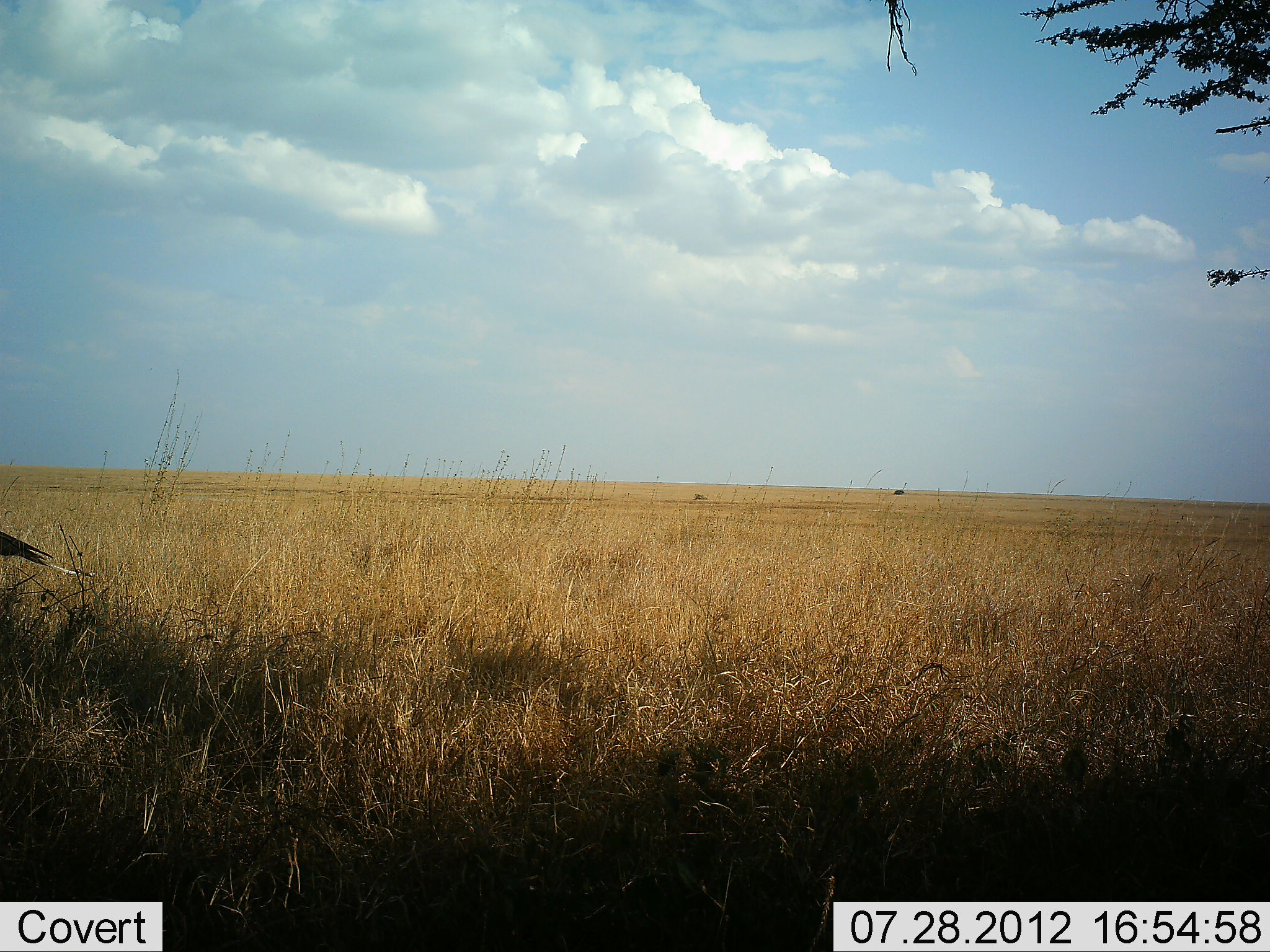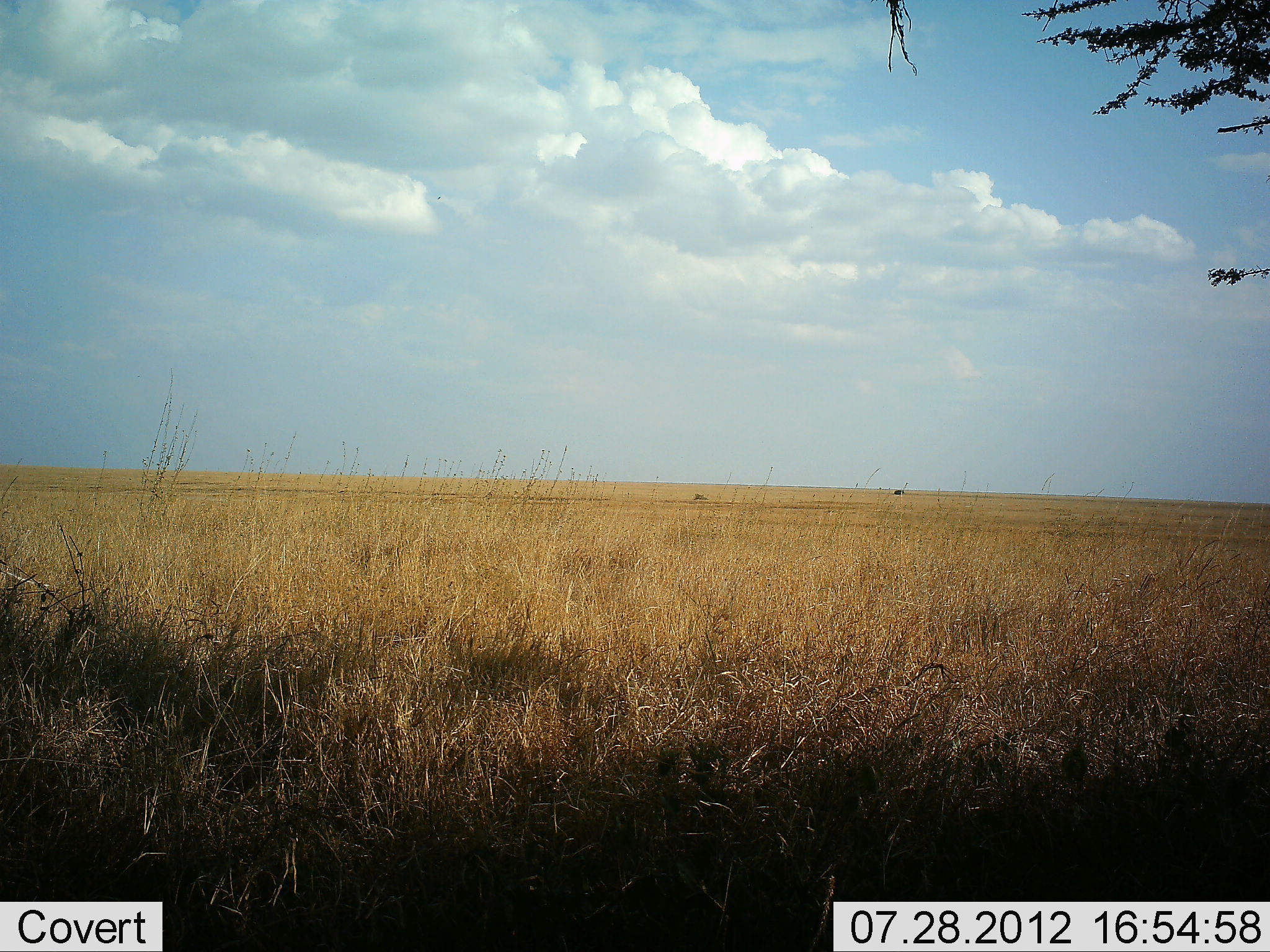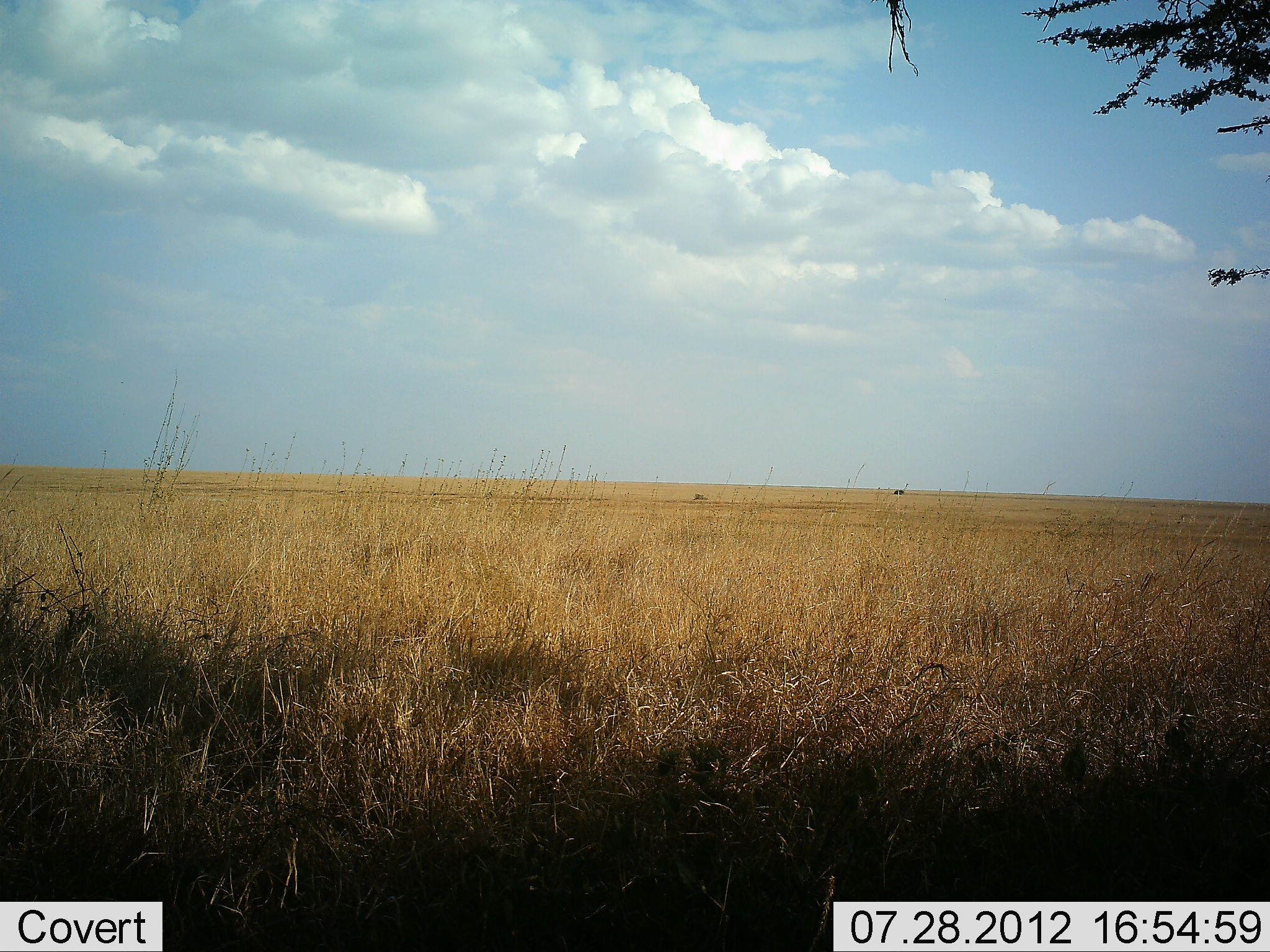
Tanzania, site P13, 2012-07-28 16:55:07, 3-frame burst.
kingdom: Animalia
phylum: Chordata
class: Aves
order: Accipitriformes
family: Sagittariidae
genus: Sagittarius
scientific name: Sagittarius serpentarius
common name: secretary bird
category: secretarybird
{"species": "secretarybird (secretary bird) (Sagittarius serpentarius)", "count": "1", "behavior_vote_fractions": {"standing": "25%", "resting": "0%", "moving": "75%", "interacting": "0%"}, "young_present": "0%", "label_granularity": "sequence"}